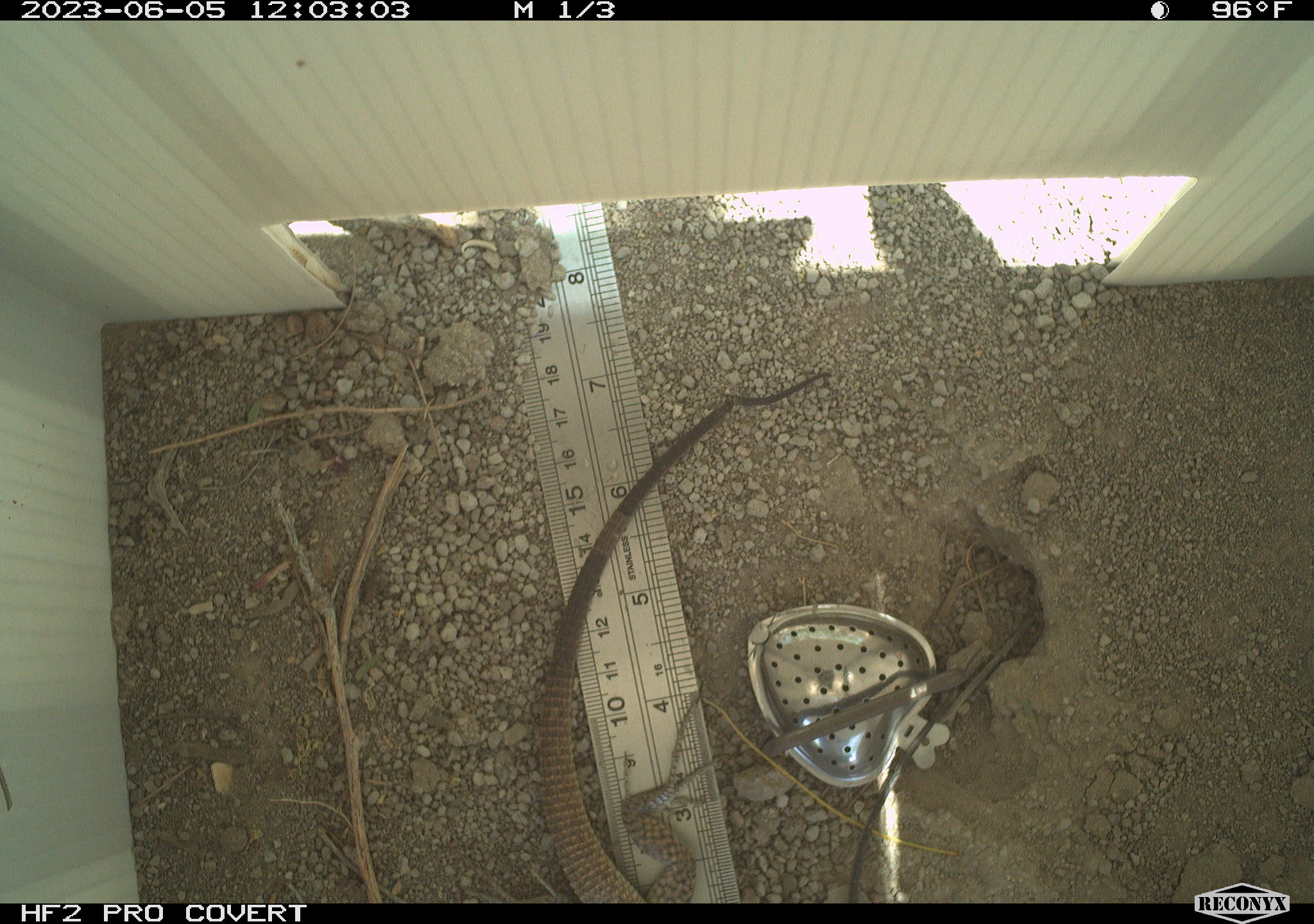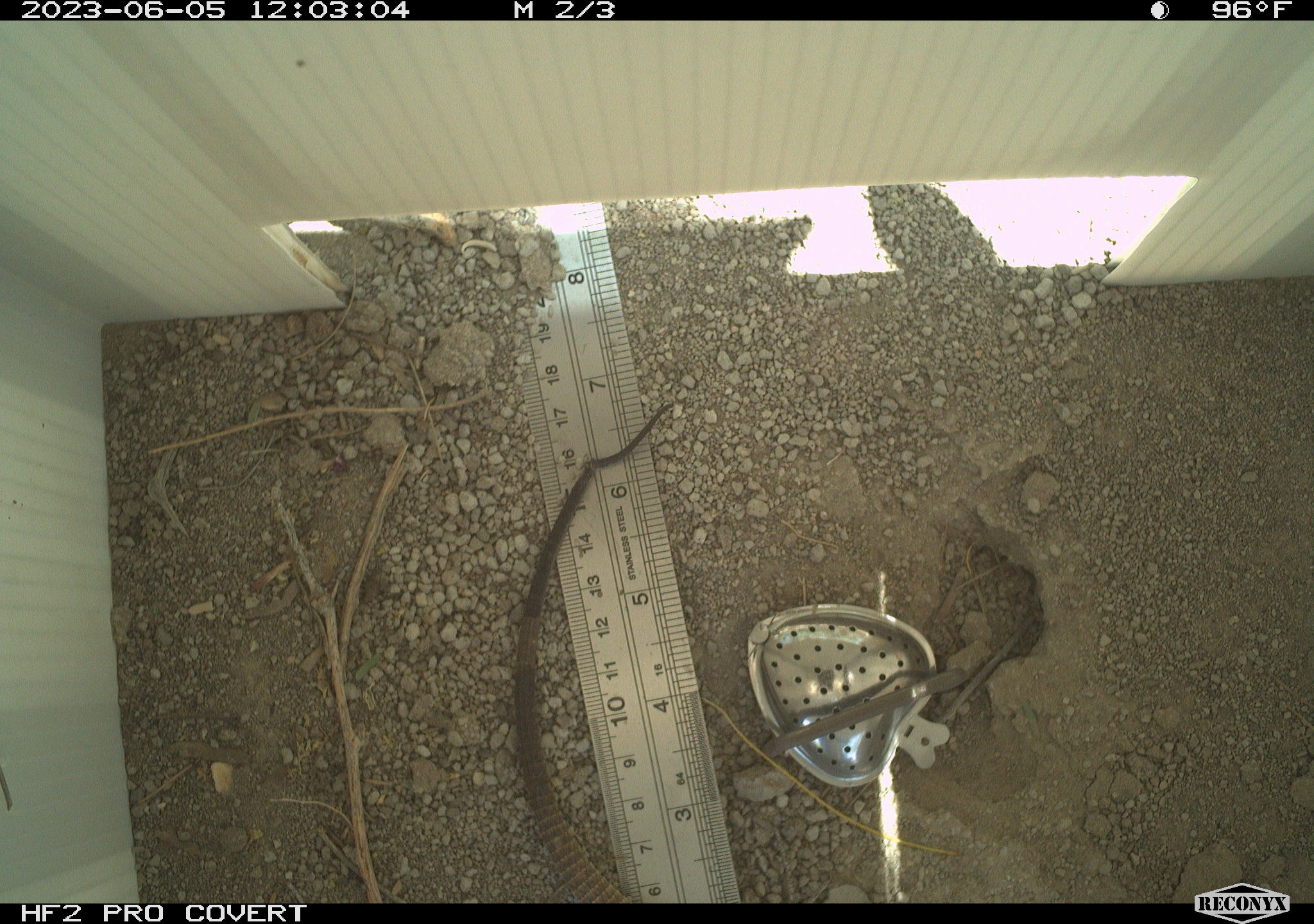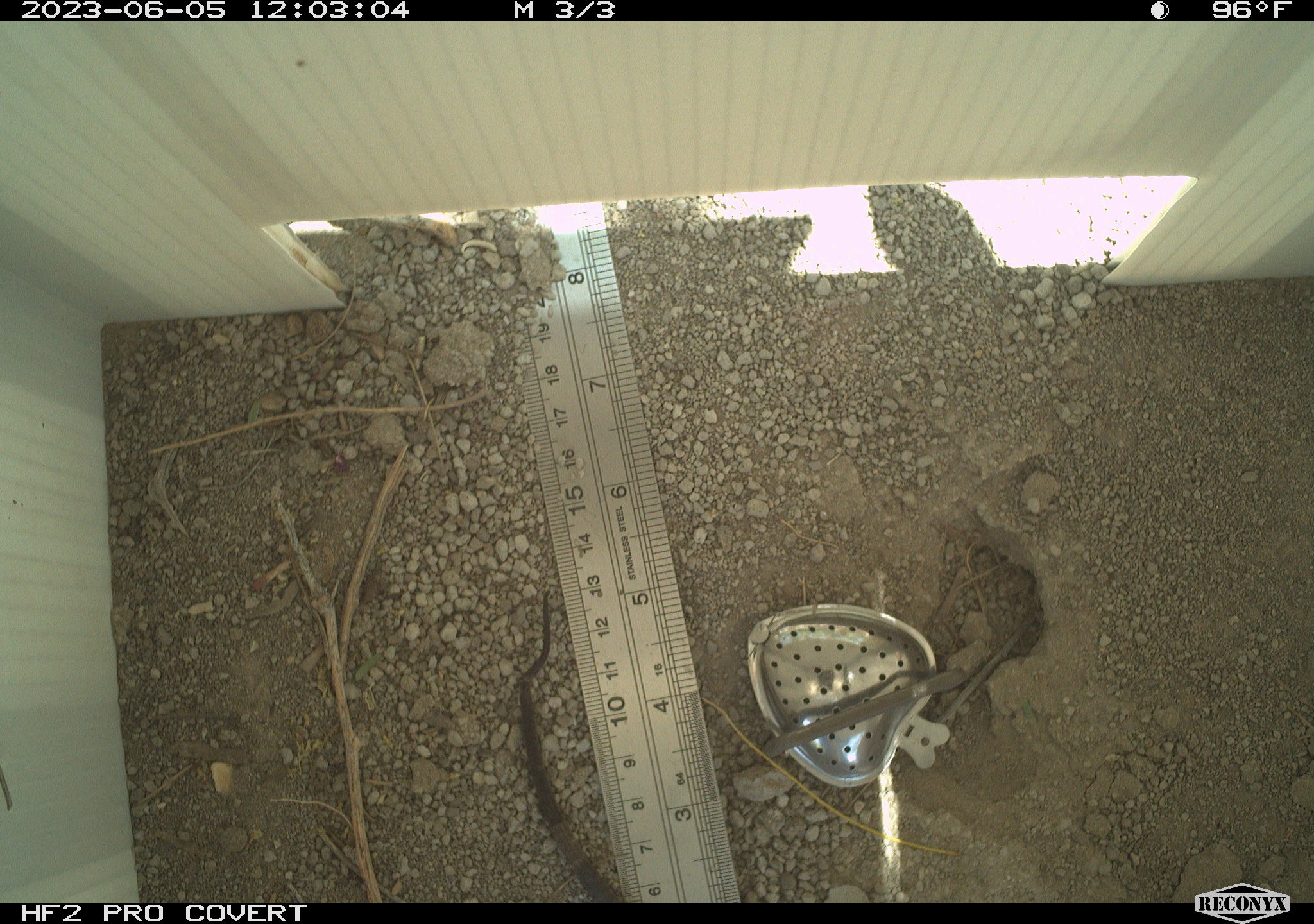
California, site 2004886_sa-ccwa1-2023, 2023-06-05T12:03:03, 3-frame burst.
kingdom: Animalia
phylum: Chordata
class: Reptilia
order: Squamata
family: Teiidae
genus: Aspidoscelis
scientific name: Aspidoscelis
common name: whiptail lizards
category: aspidoscelis species